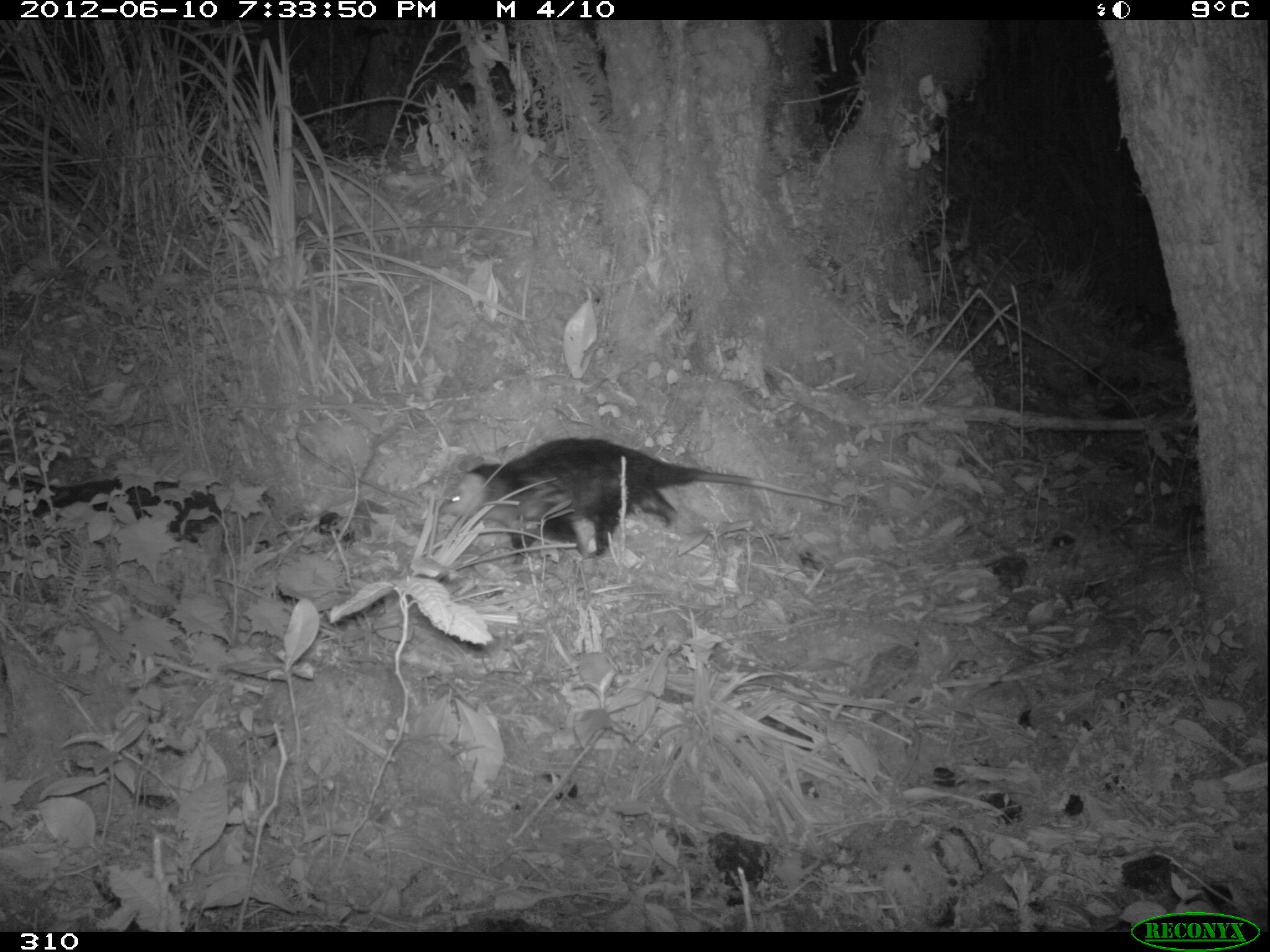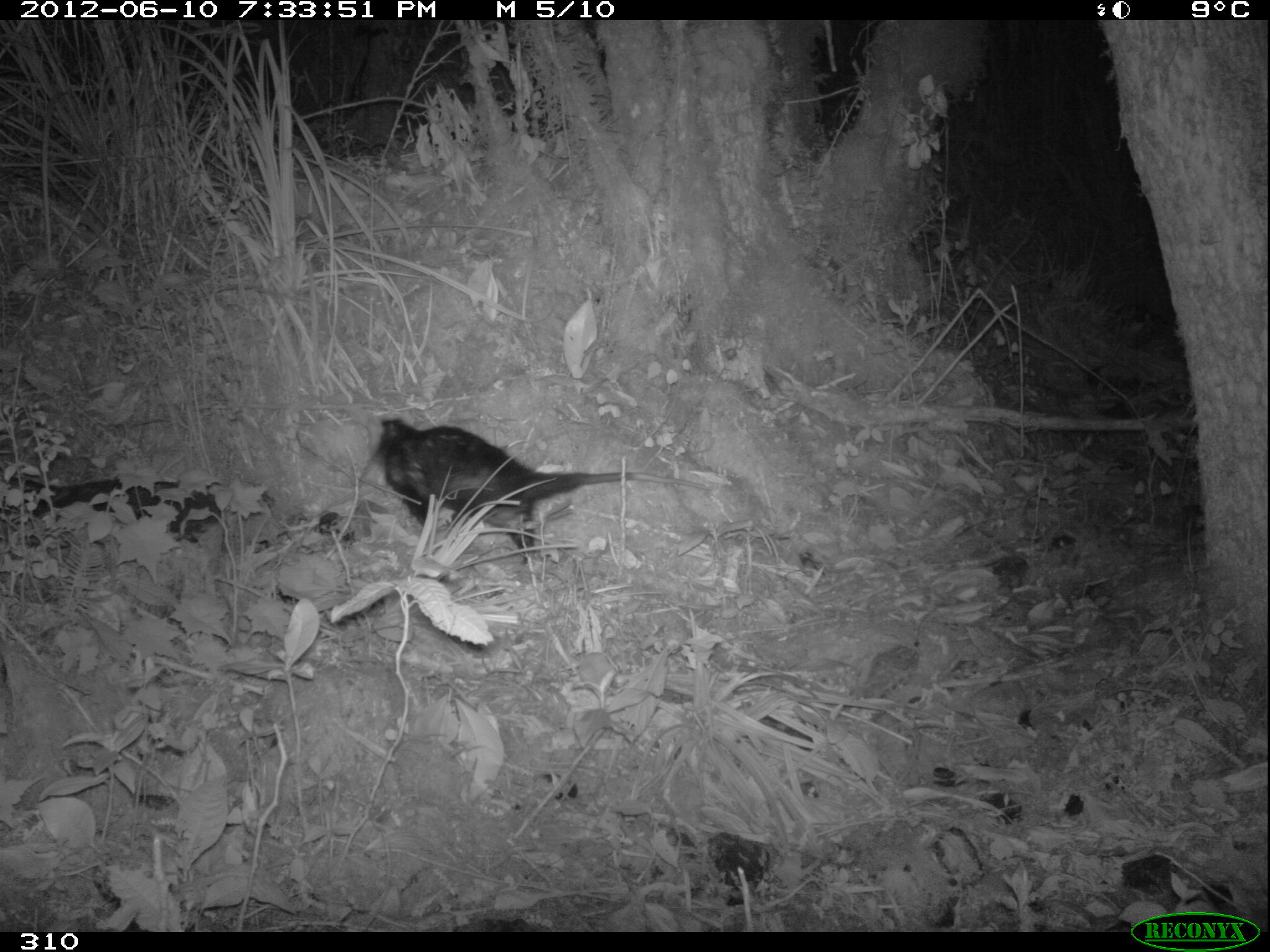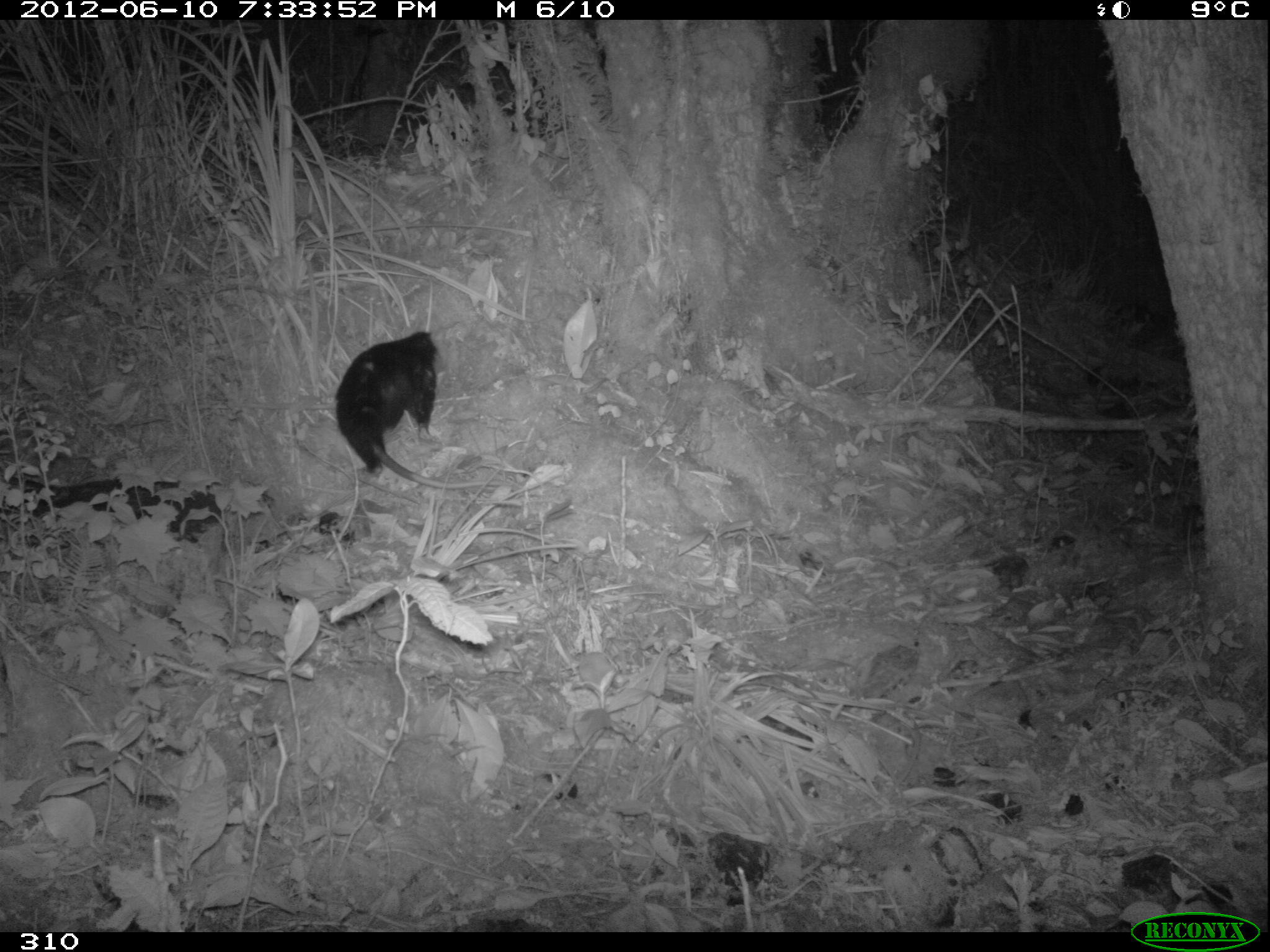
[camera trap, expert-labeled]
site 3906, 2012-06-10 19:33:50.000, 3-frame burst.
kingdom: Animalia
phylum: Chordata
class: Mammalia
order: Didelphimorphia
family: Didelphidae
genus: Didelphis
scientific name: Didelphis pernigra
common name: andean white-eared opossum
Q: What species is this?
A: Didelphis pernigra (andean white-eared opossum).